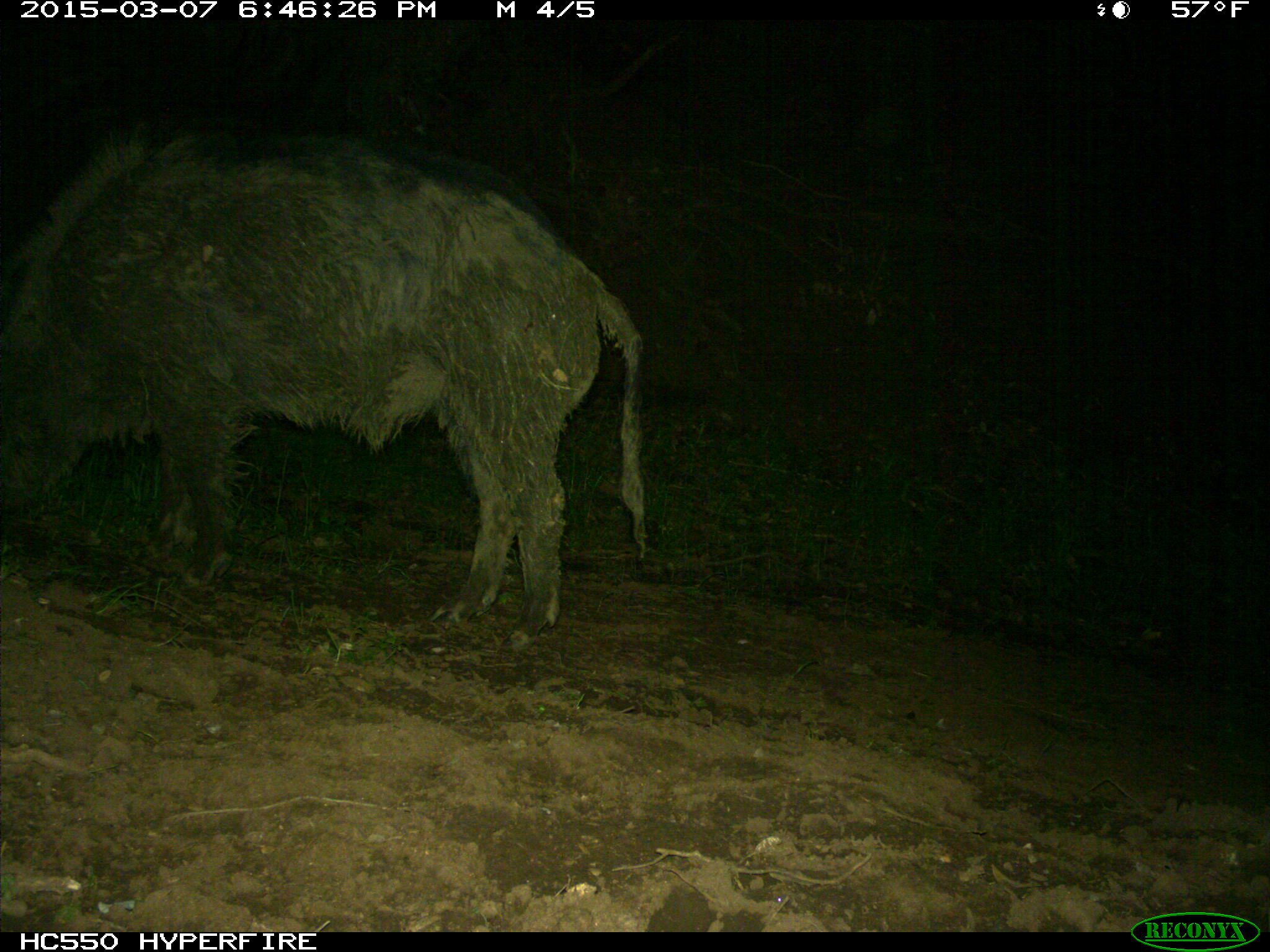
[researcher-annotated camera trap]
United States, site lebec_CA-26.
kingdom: Animalia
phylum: Chordata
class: Mammalia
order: Artiodactyla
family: Suidae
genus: Sus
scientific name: Sus scrofa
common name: wild boar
Sus scrofa (wild boar).